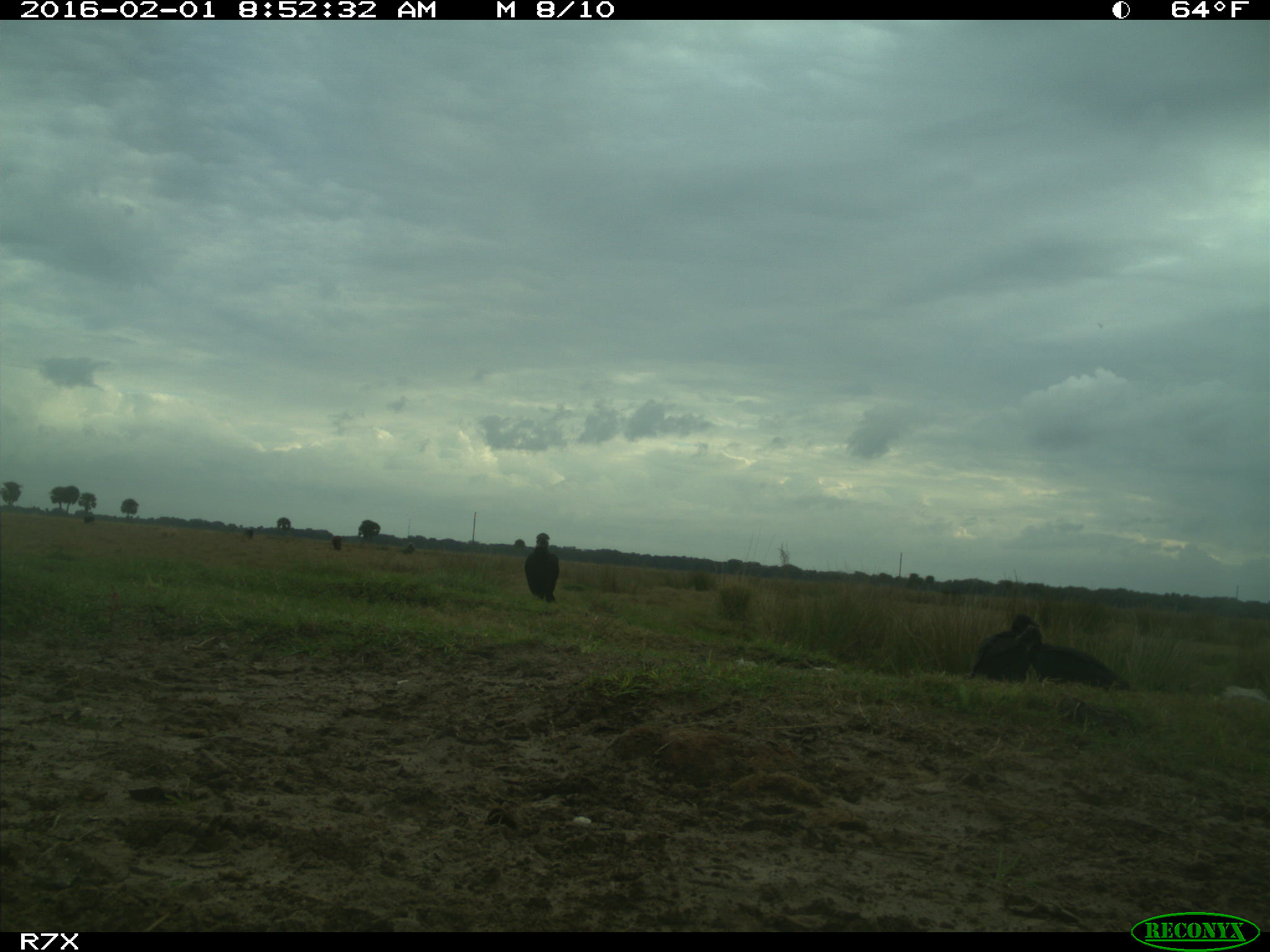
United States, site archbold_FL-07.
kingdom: Animalia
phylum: Chordata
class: Aves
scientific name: Aves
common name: birds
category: unidentified bird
Unidentified bird (birds) (Aves).